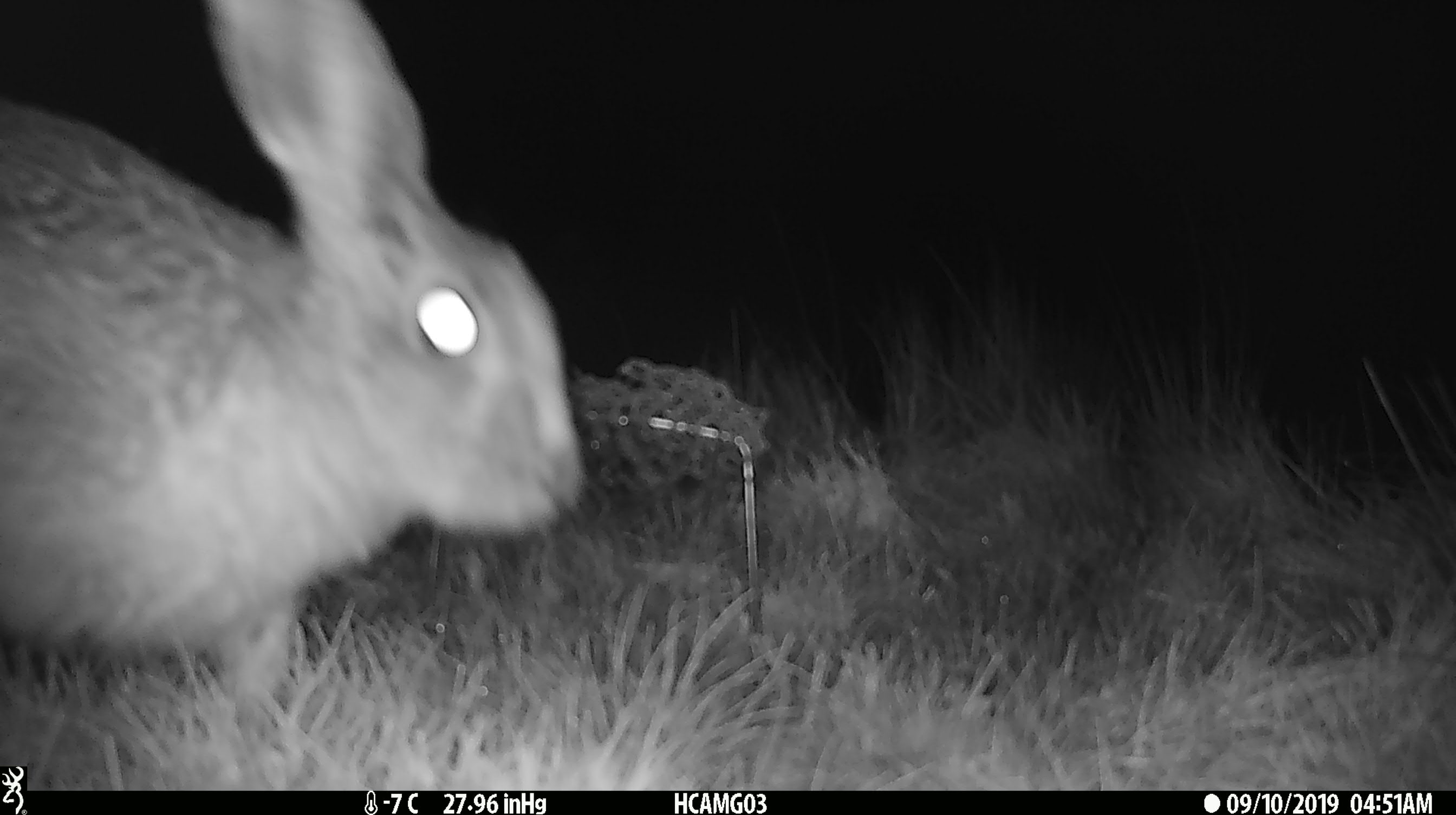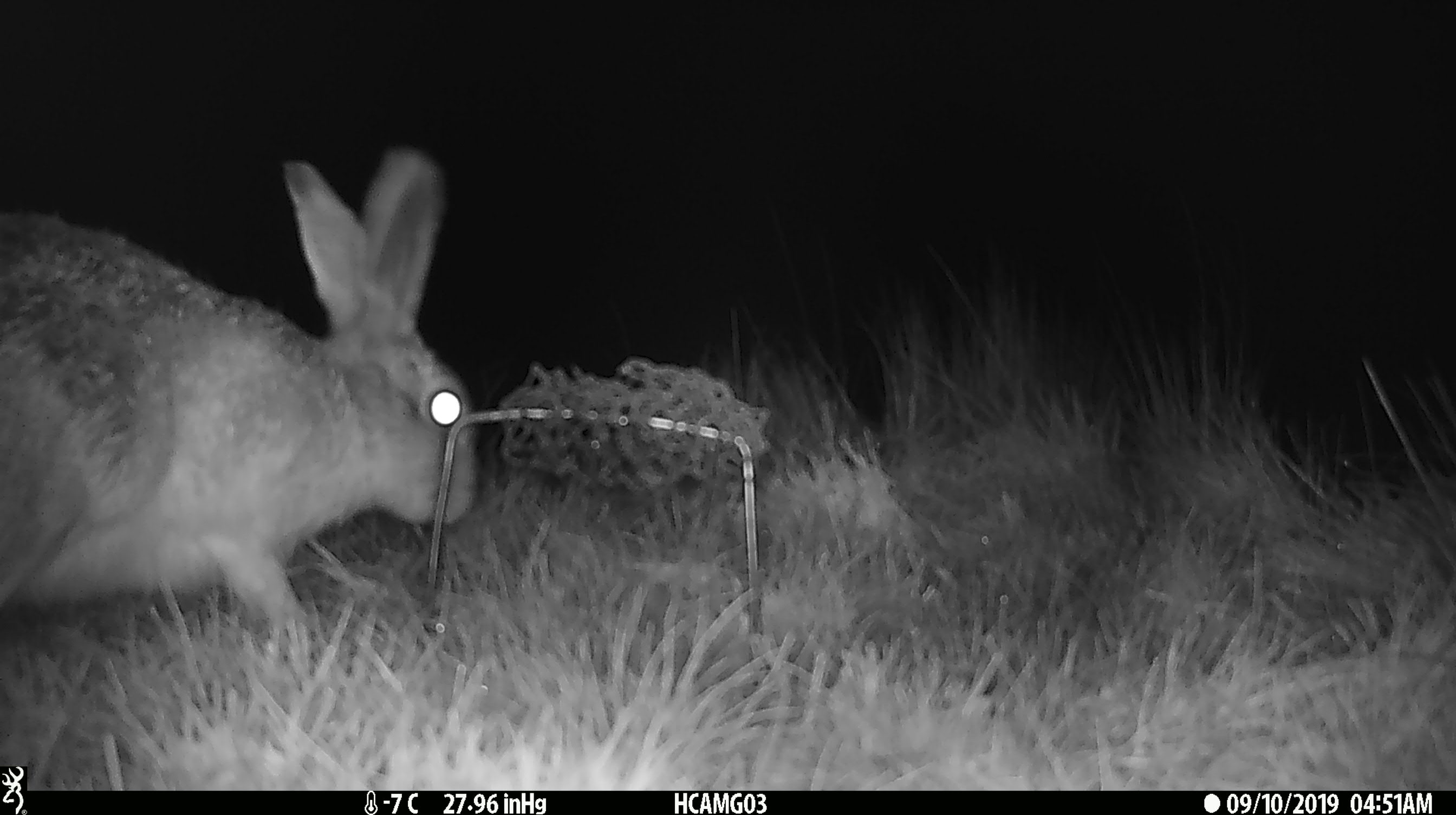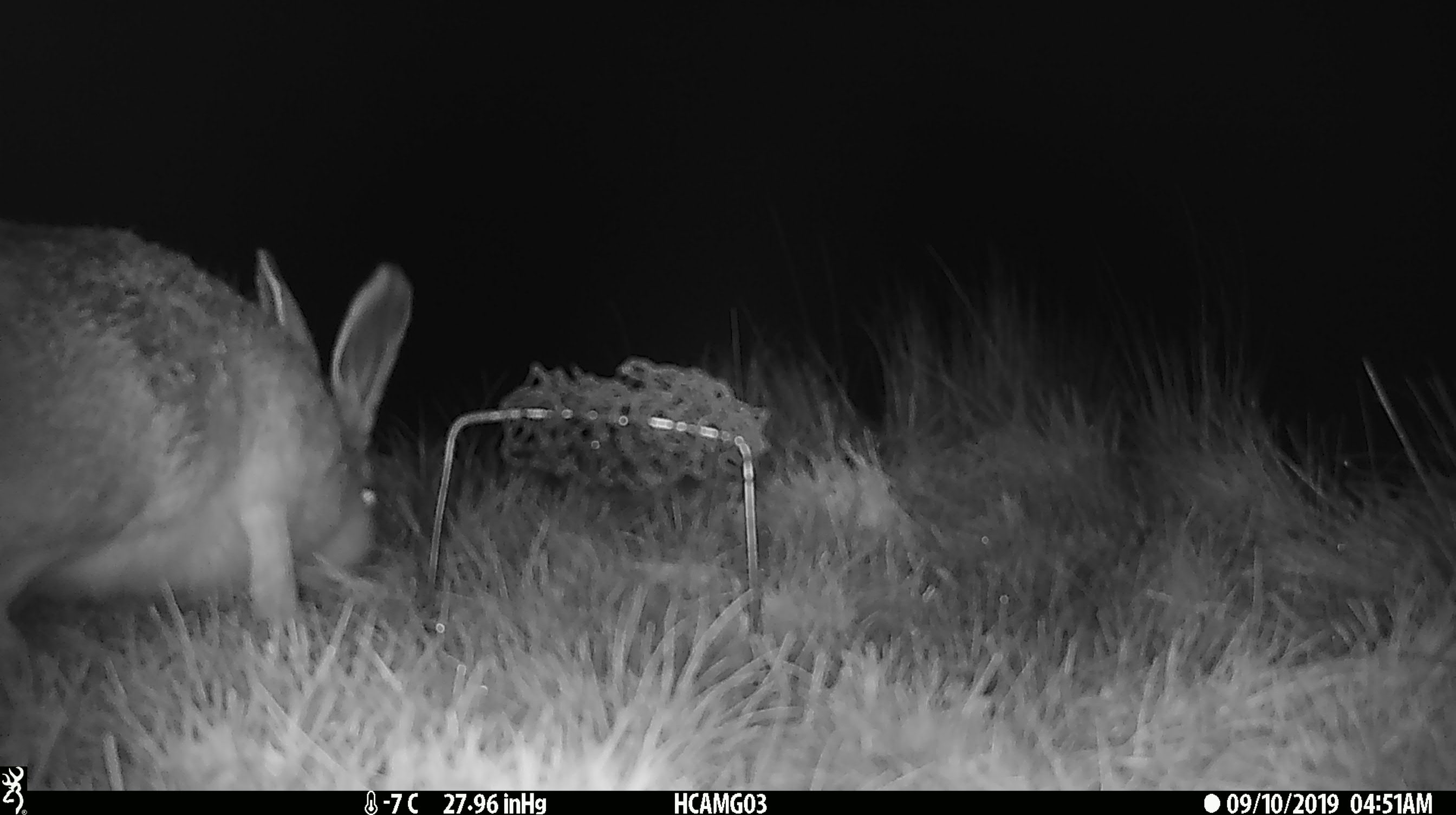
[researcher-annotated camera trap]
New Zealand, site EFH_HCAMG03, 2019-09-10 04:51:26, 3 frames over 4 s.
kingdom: Animalia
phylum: Chordata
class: Mammalia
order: Lagomorpha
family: Leporidae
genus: Lepus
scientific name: Lepus europaeus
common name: brown hare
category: hare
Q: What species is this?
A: Hare (brown hare) (Lepus europaeus).